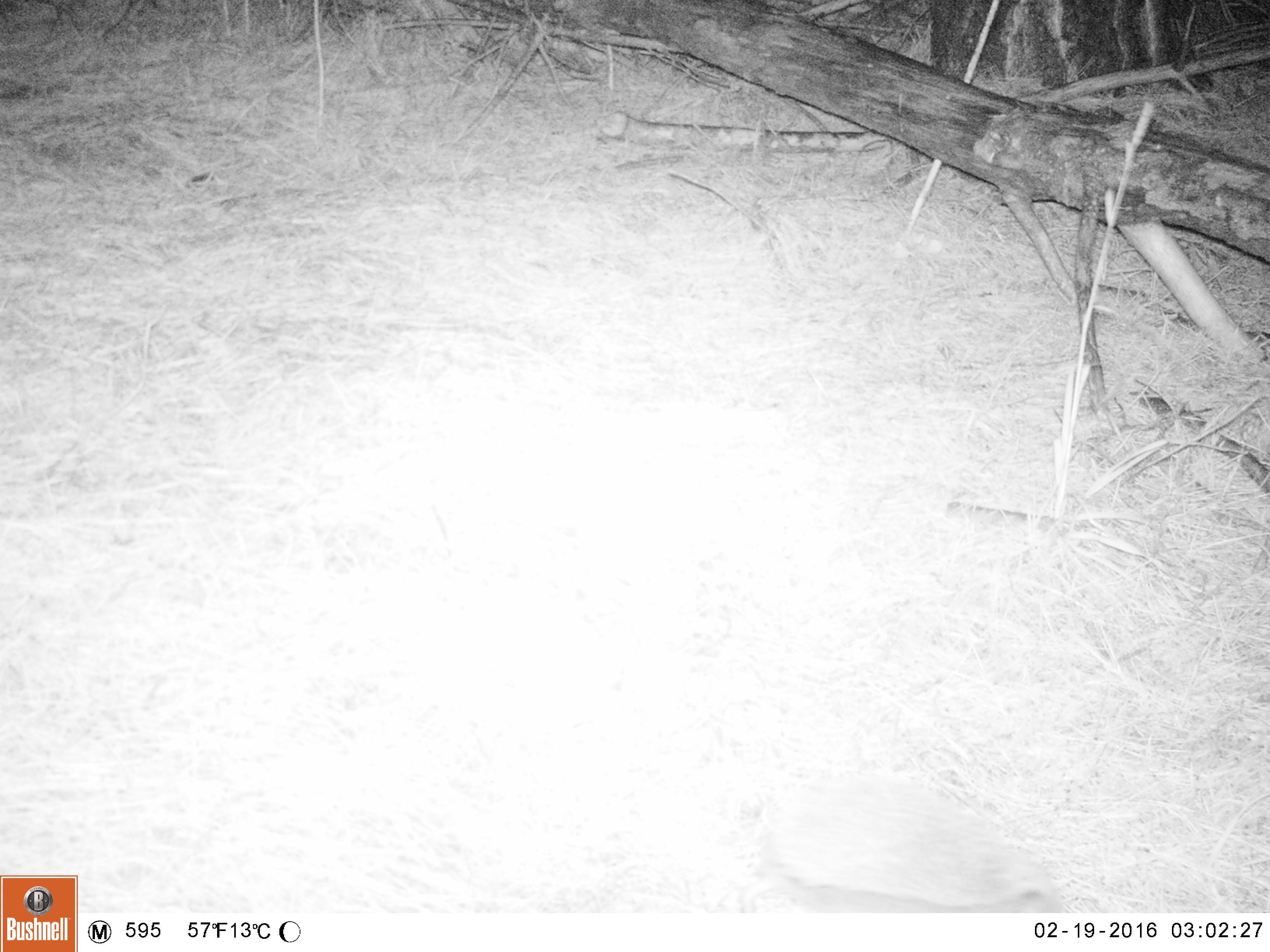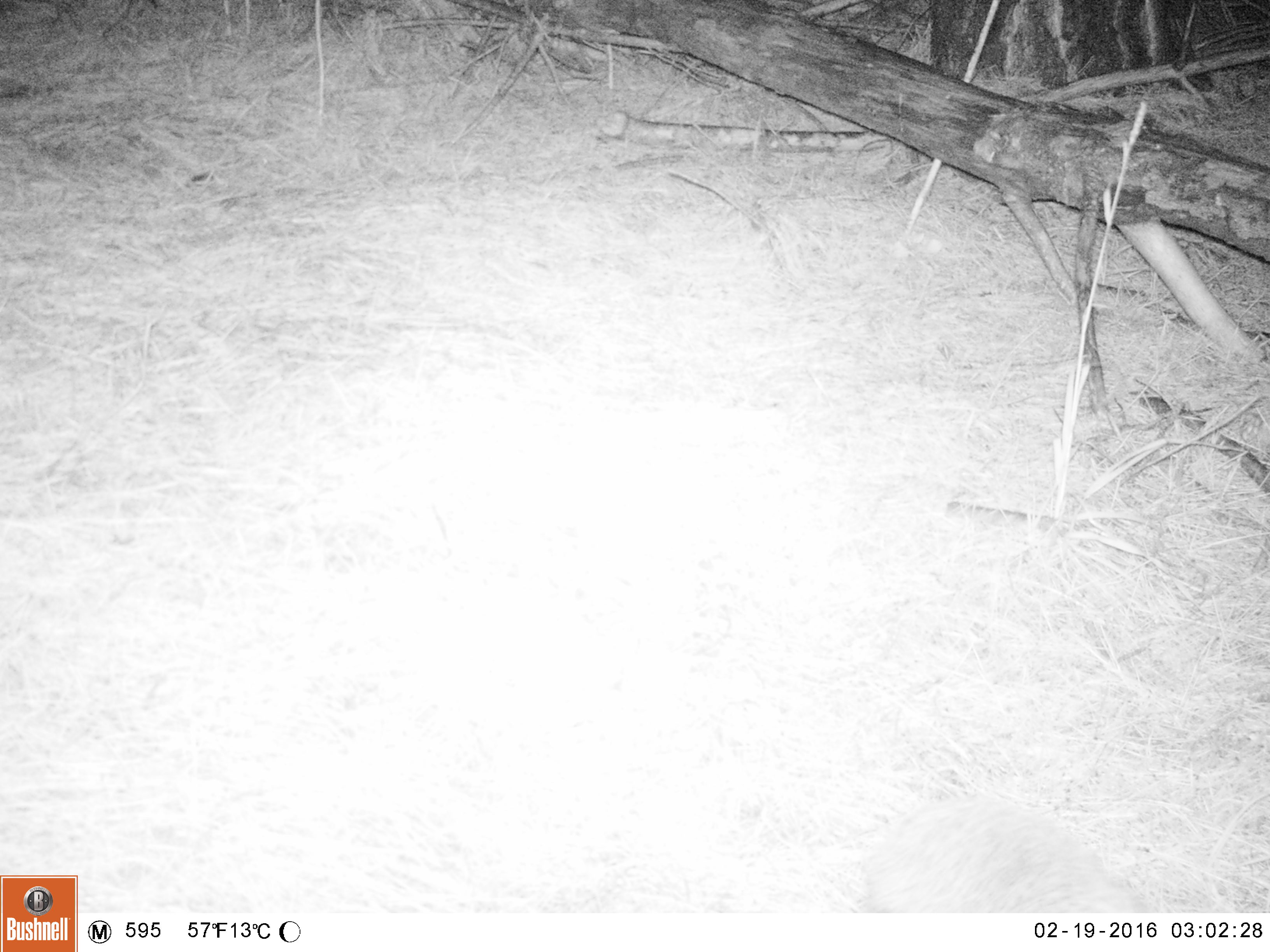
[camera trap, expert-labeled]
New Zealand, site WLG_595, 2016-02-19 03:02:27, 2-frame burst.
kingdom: Animalia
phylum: Chordata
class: Mammalia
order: Eulipotyphla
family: Erinaceidae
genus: Erinaceus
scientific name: Erinaceus europaeus europaeus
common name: european hedgehog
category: hedgehog